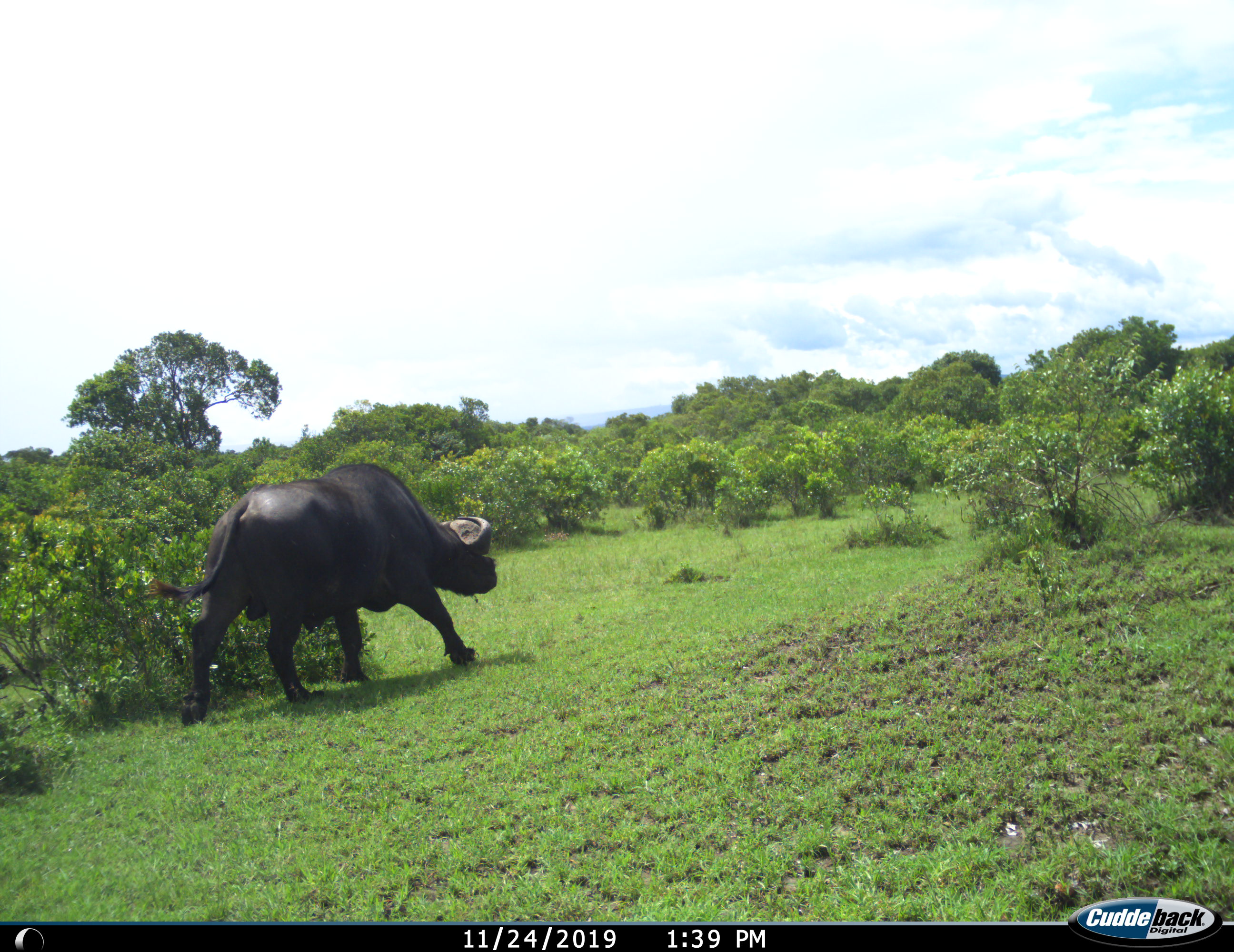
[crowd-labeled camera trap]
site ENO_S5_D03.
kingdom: Animalia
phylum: Chordata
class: Mammalia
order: Artiodactyla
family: Bovidae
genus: Syncerus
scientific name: Syncerus caffer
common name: african buffalo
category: buffalo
Buffalo (african buffalo) (Syncerus caffer), count 1. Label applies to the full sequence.